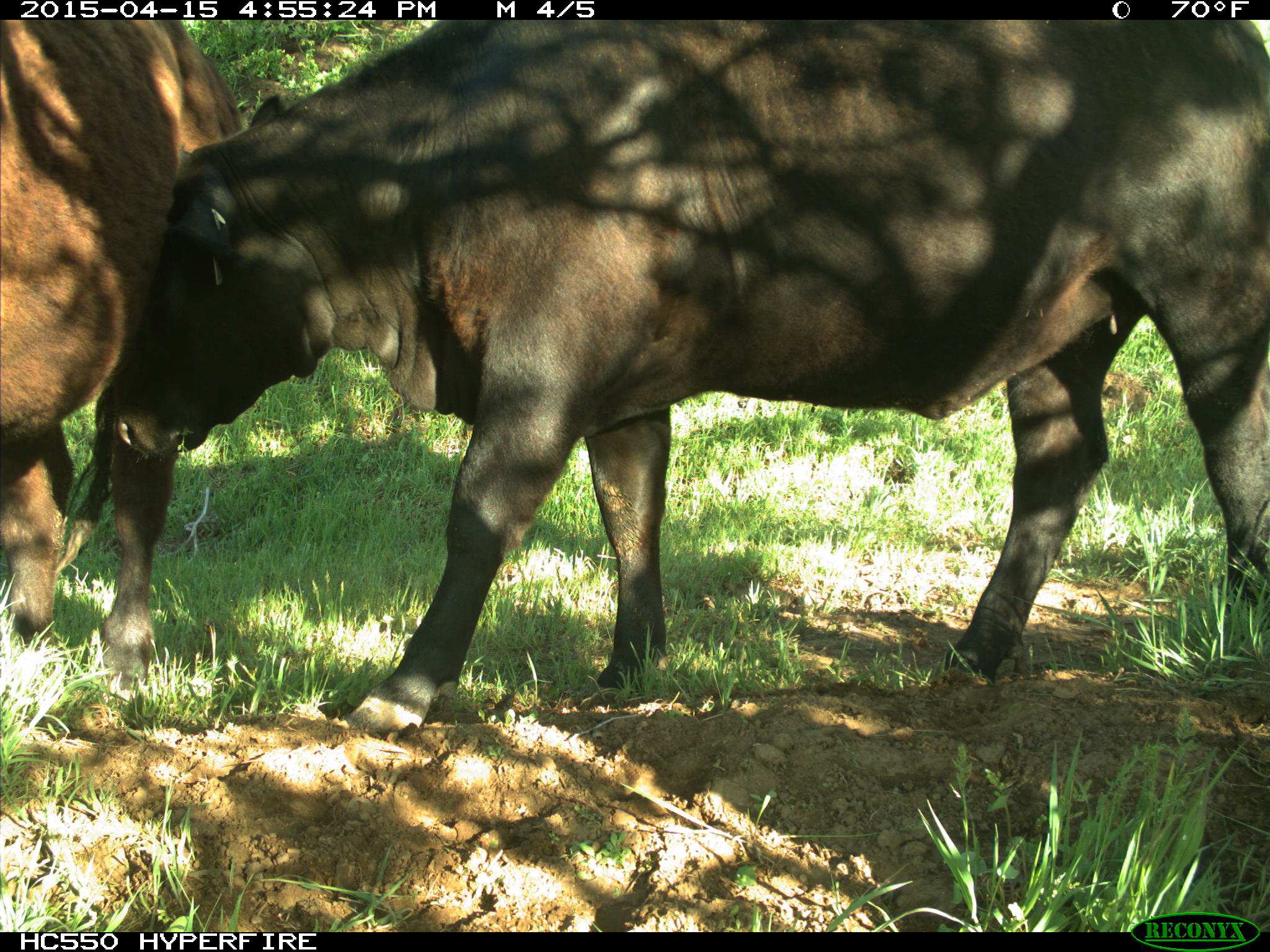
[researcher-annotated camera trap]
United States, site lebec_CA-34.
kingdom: Animalia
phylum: Chordata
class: Mammalia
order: Artiodactyla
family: Bovidae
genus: Bos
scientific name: Bos taurus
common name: domestic cow